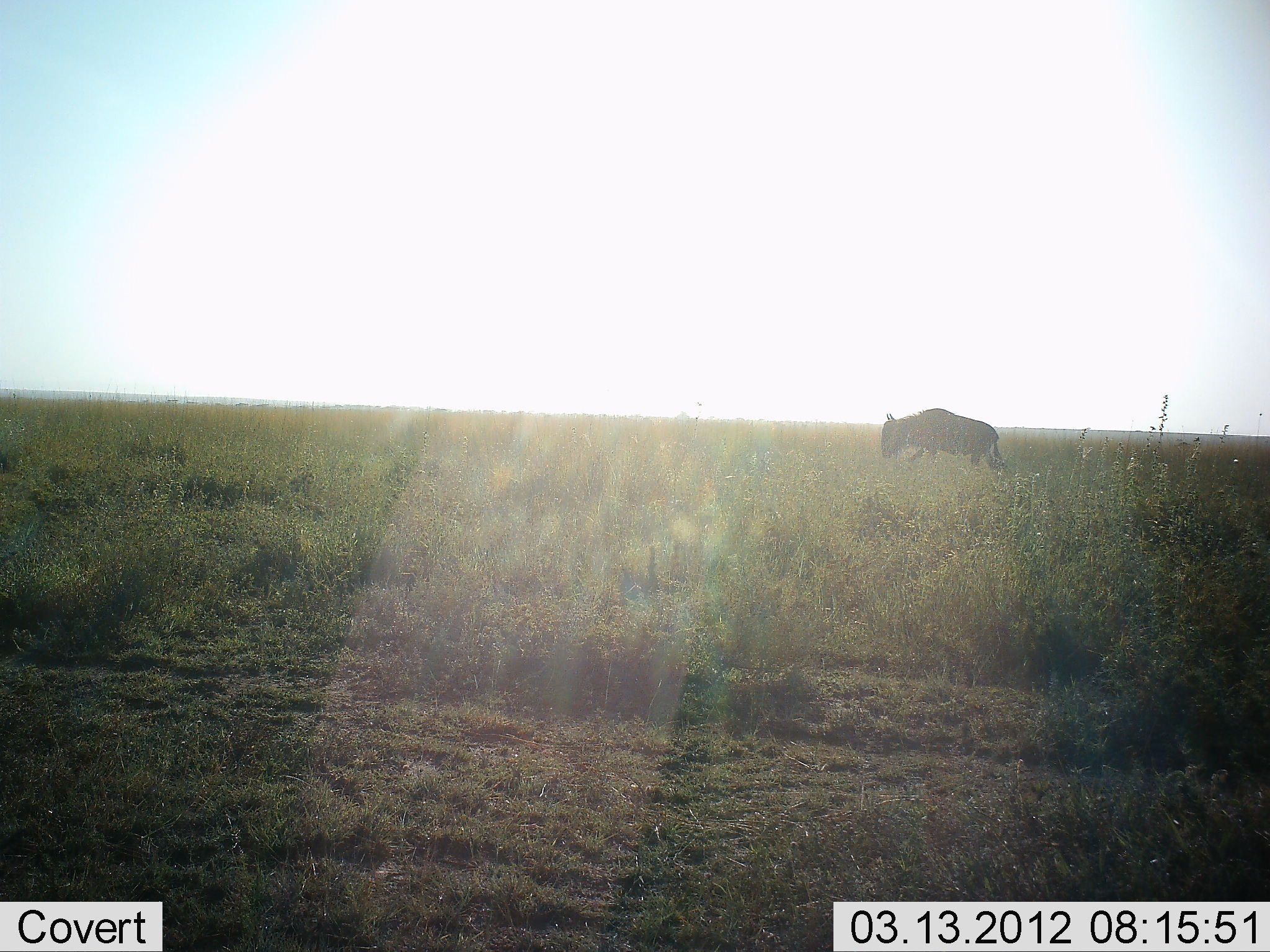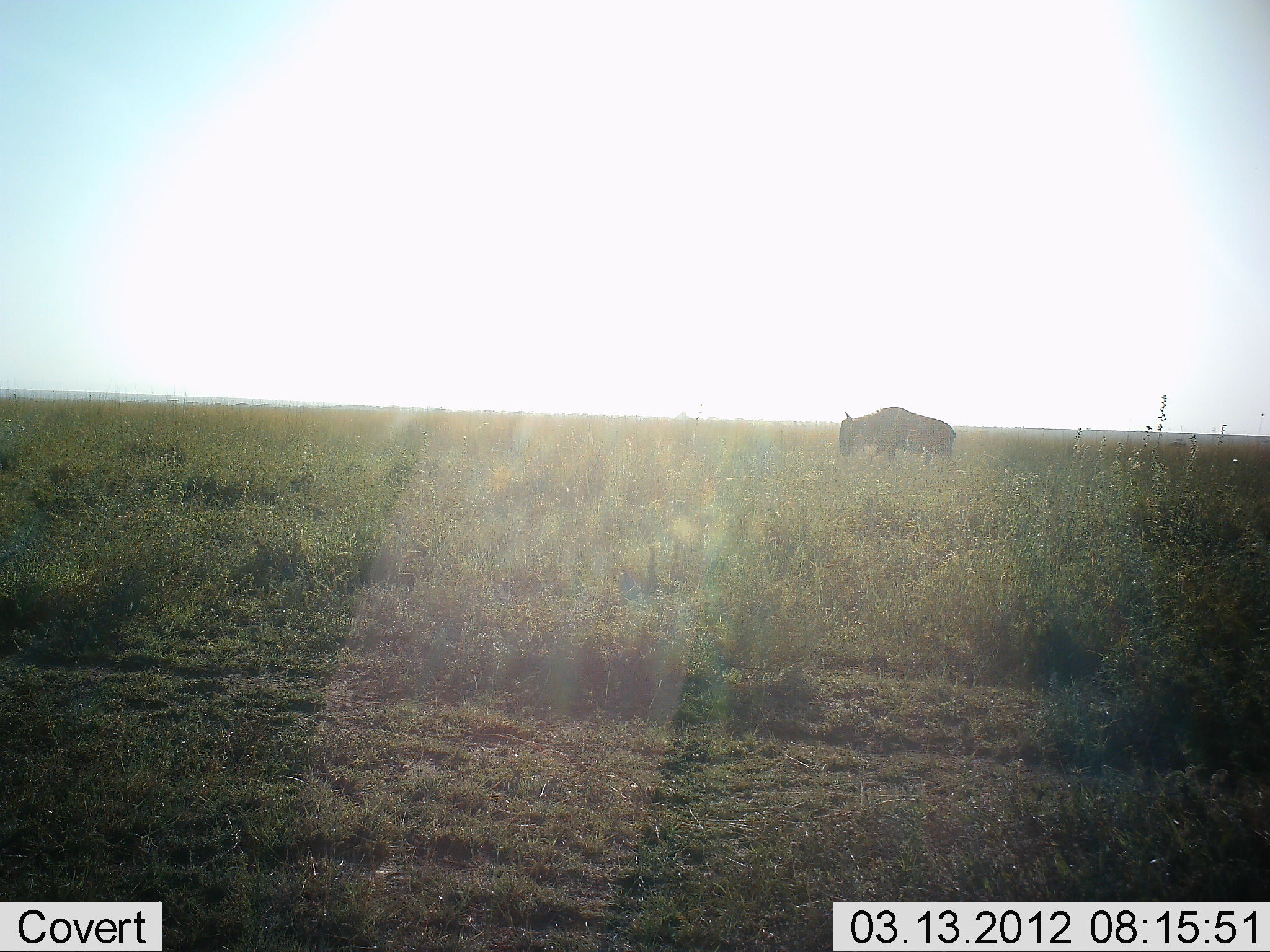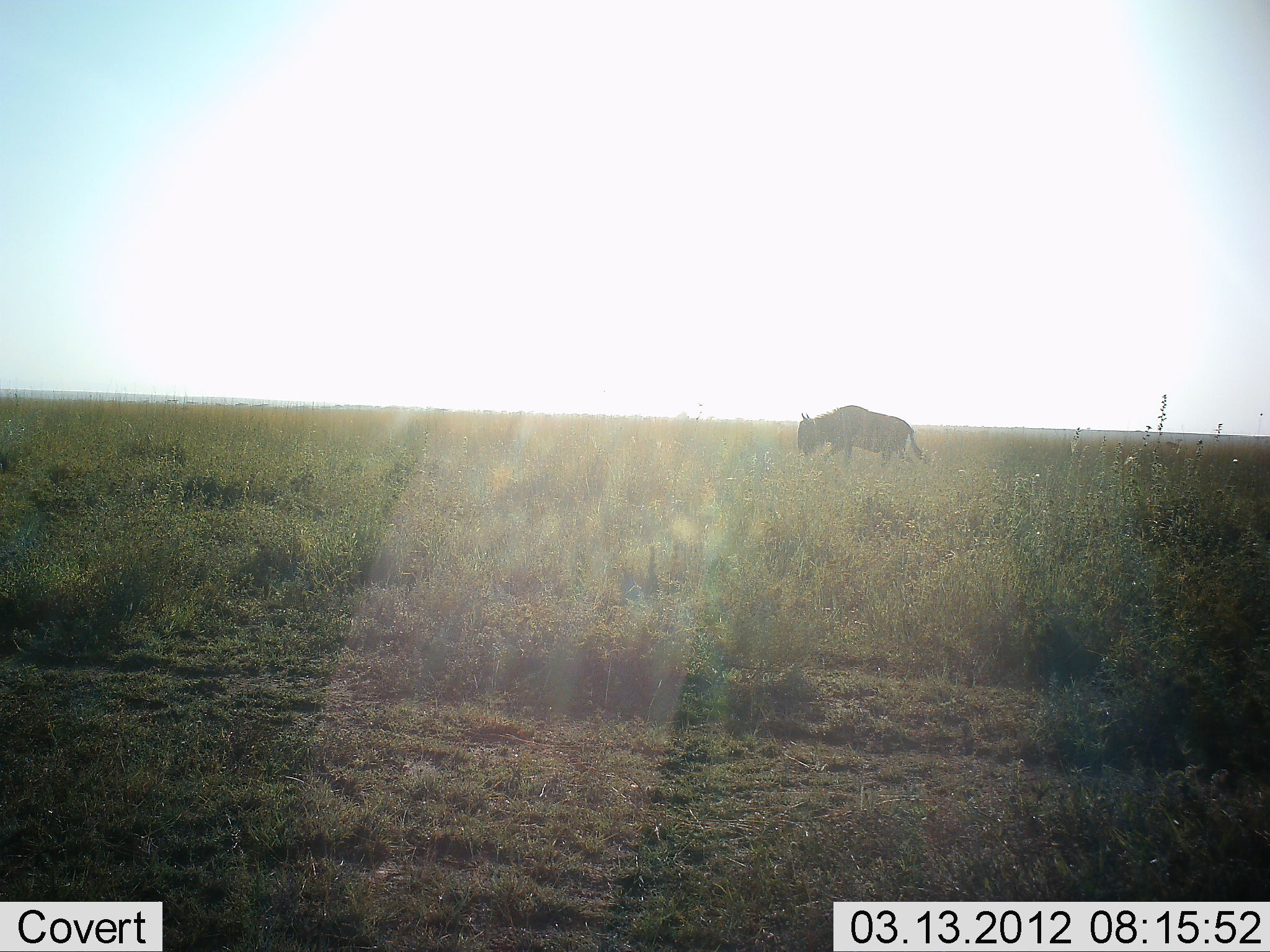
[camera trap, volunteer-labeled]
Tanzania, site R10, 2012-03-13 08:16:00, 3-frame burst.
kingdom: Animalia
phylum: Chordata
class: Mammalia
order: Artiodactyla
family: Bovidae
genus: Connochaetes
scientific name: Connochaetes taurinus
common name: blue wildebeest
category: wildebeest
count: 1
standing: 12%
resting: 0%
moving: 94%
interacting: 0%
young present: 0%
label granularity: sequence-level